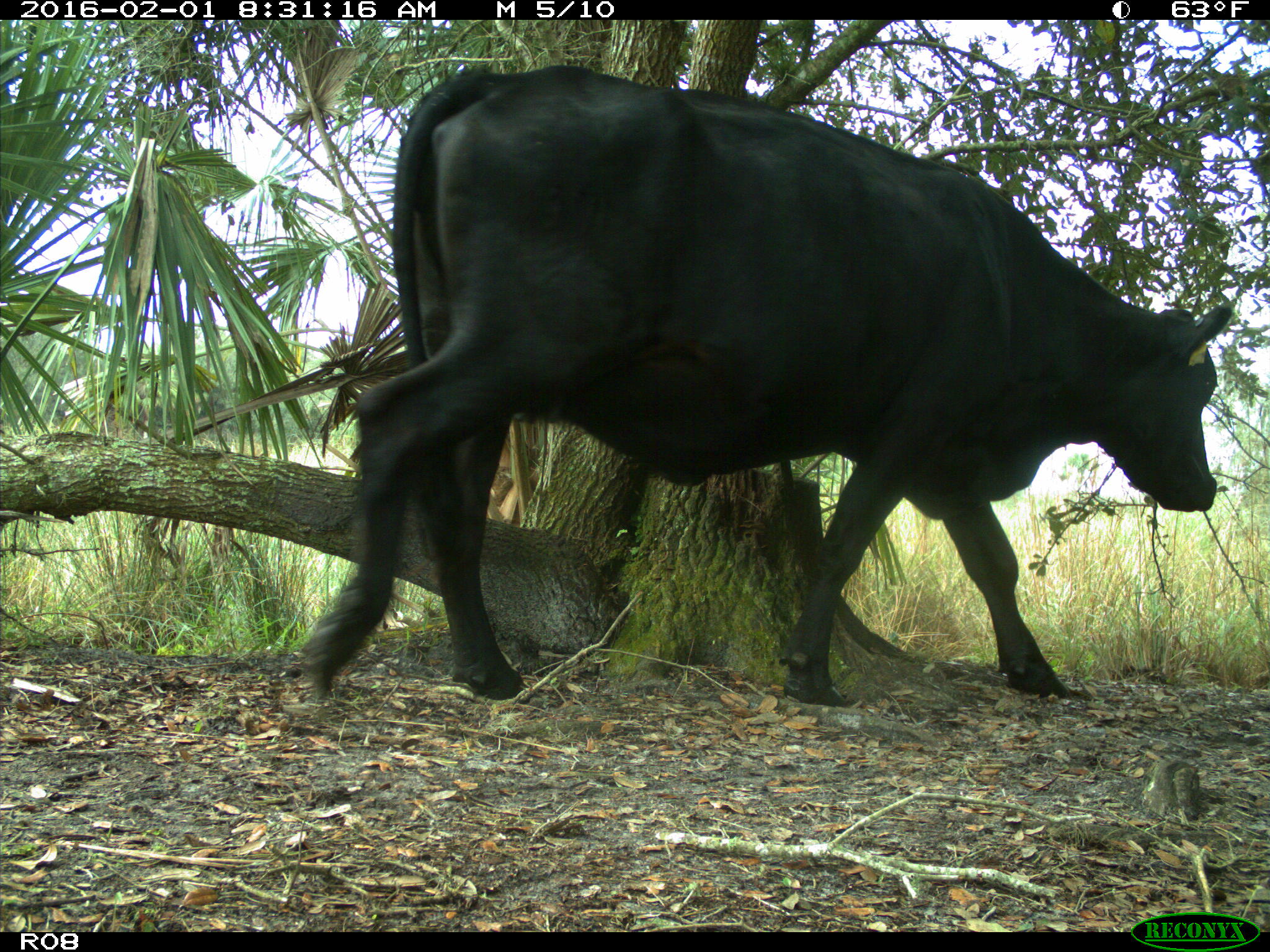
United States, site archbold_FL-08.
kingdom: Animalia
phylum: Chordata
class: Mammalia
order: Artiodactyla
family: Bovidae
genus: Bos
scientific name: Bos taurus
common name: domestic cow